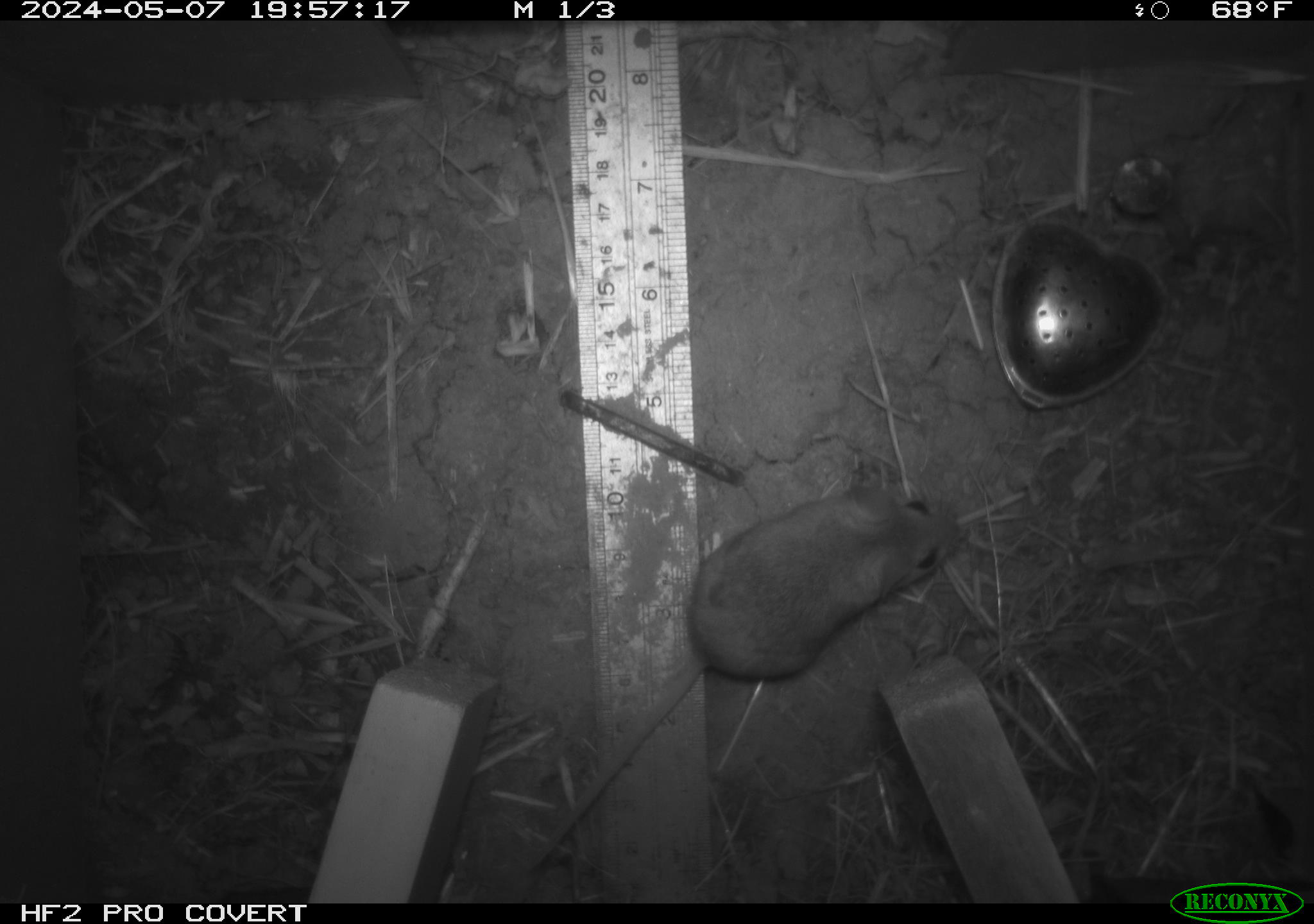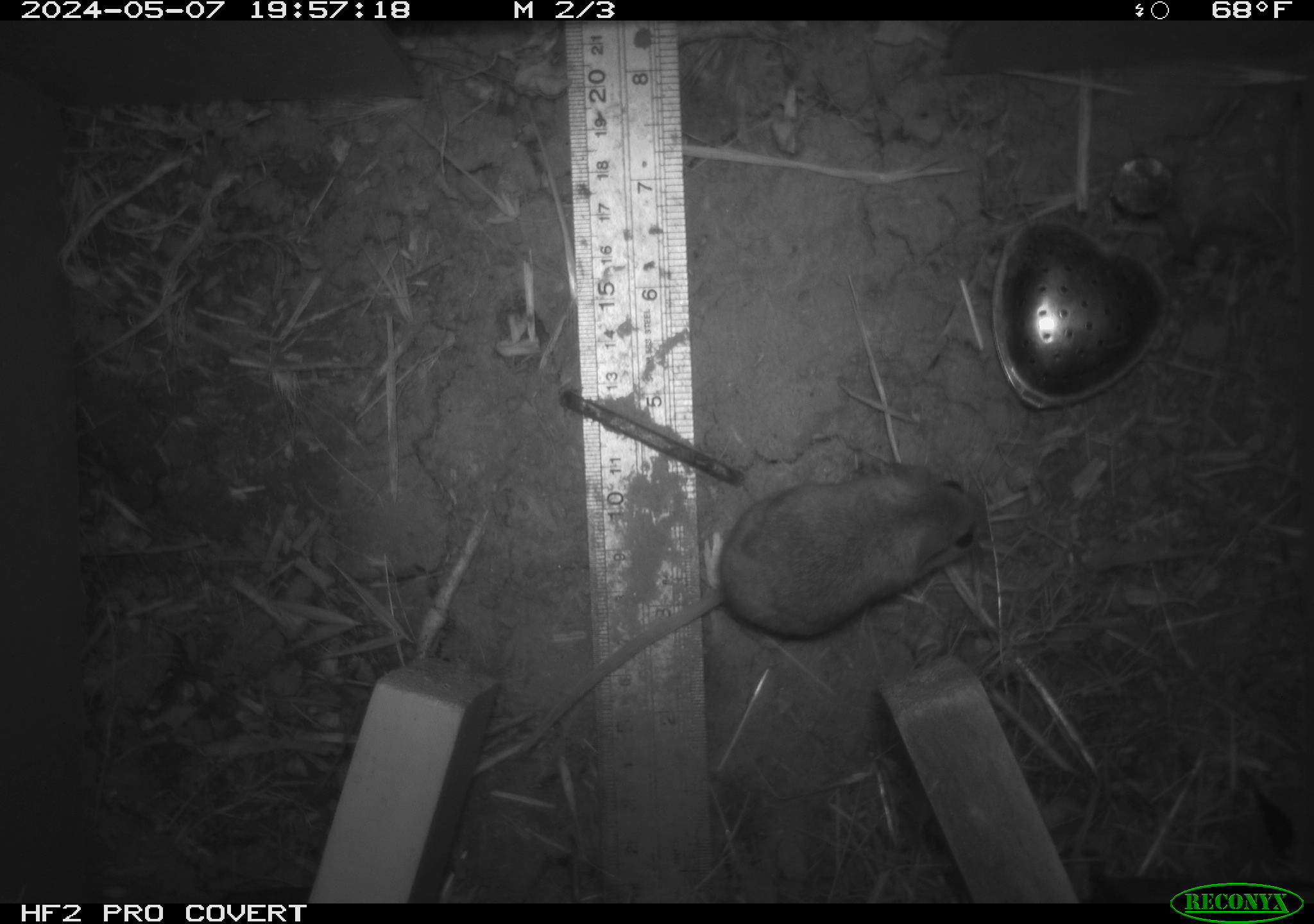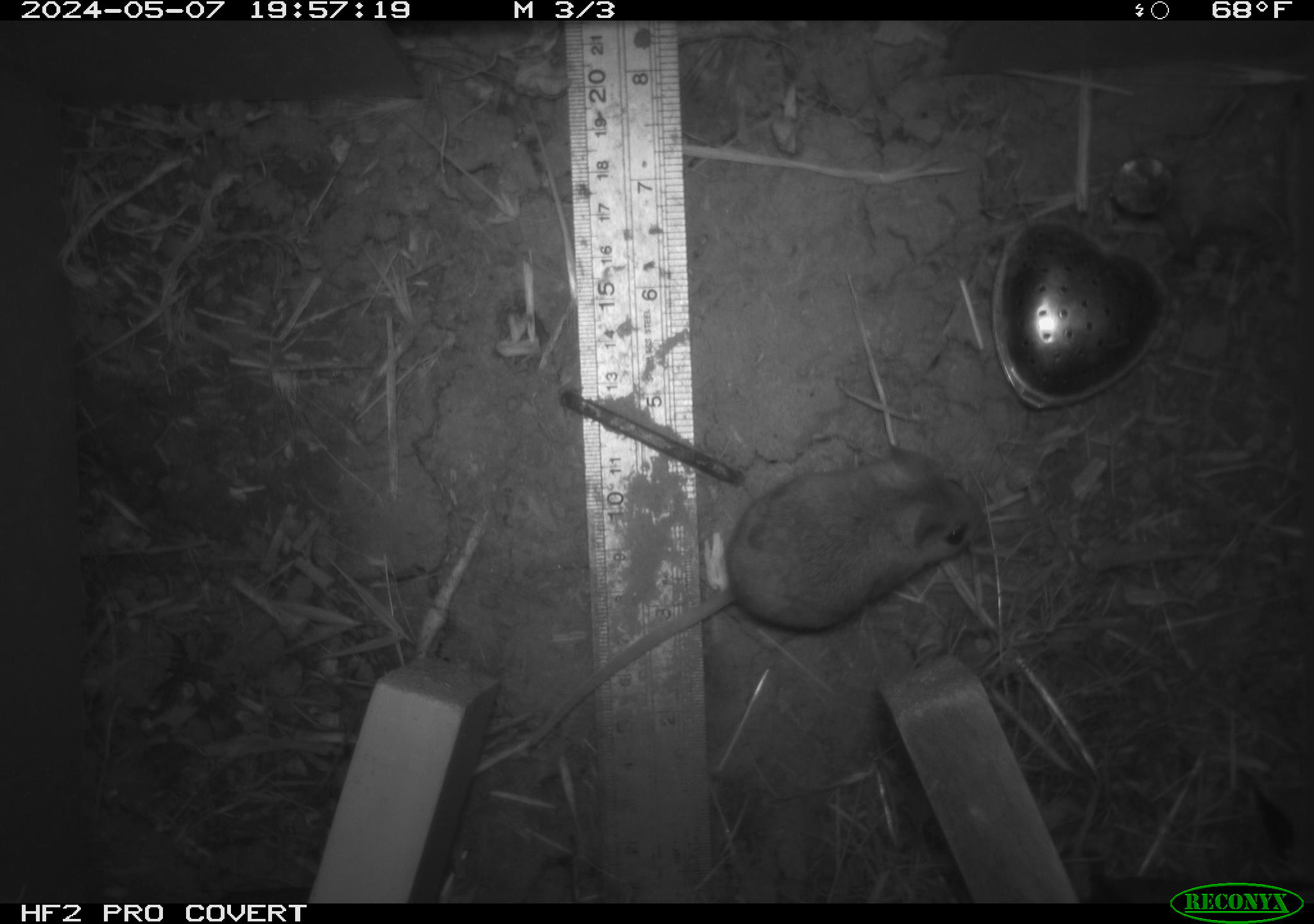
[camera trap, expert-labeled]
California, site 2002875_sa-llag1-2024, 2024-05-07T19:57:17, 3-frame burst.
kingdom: Animalia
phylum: Chordata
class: Mammalia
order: Rodentia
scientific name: Rodentia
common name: mouse species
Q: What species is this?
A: Mouse species (Rodentia).